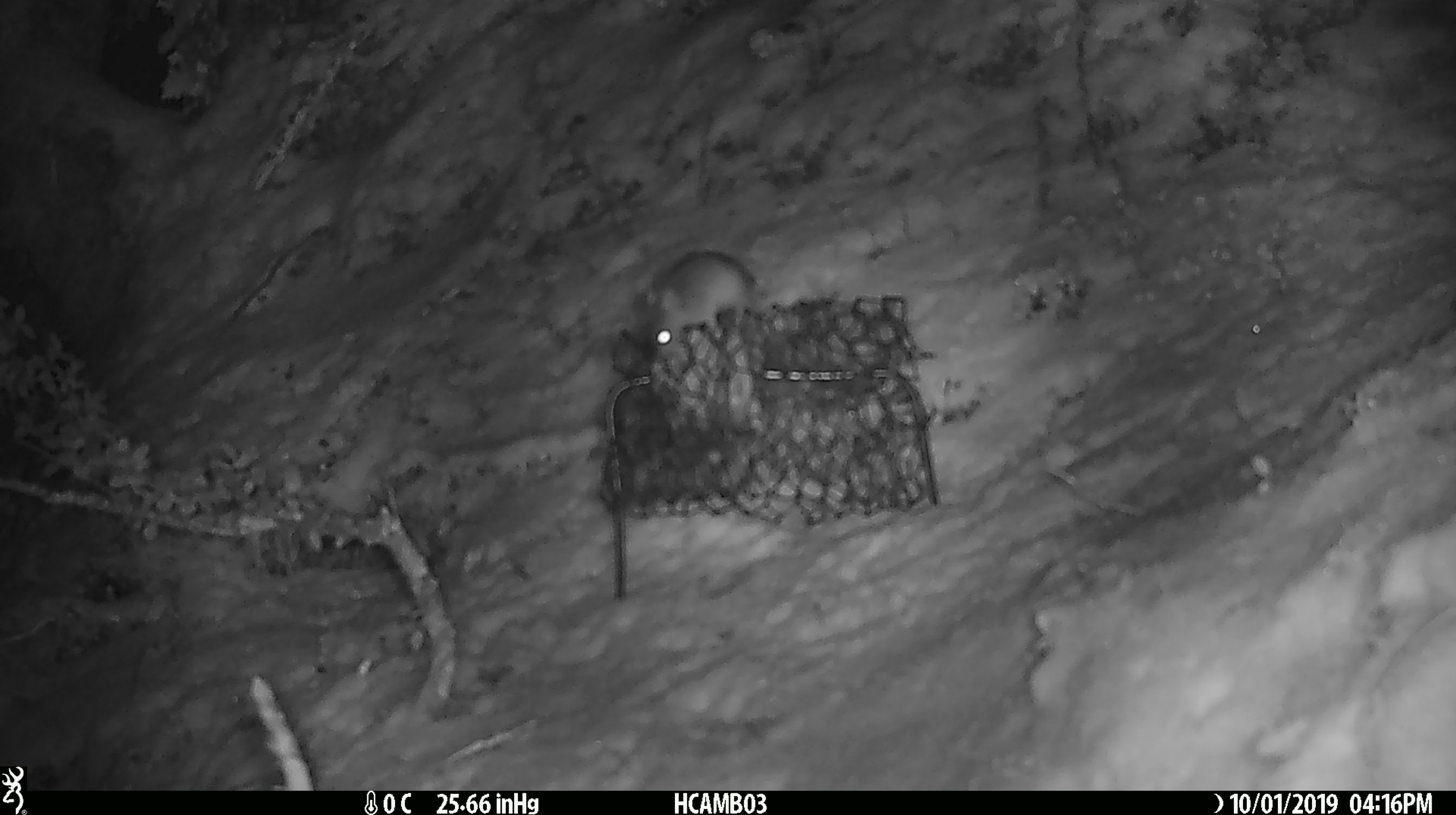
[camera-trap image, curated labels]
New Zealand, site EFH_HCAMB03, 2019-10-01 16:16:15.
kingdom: Animalia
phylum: Chordata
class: Mammalia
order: Rodentia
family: Muridae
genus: Mus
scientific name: Mus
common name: mouse